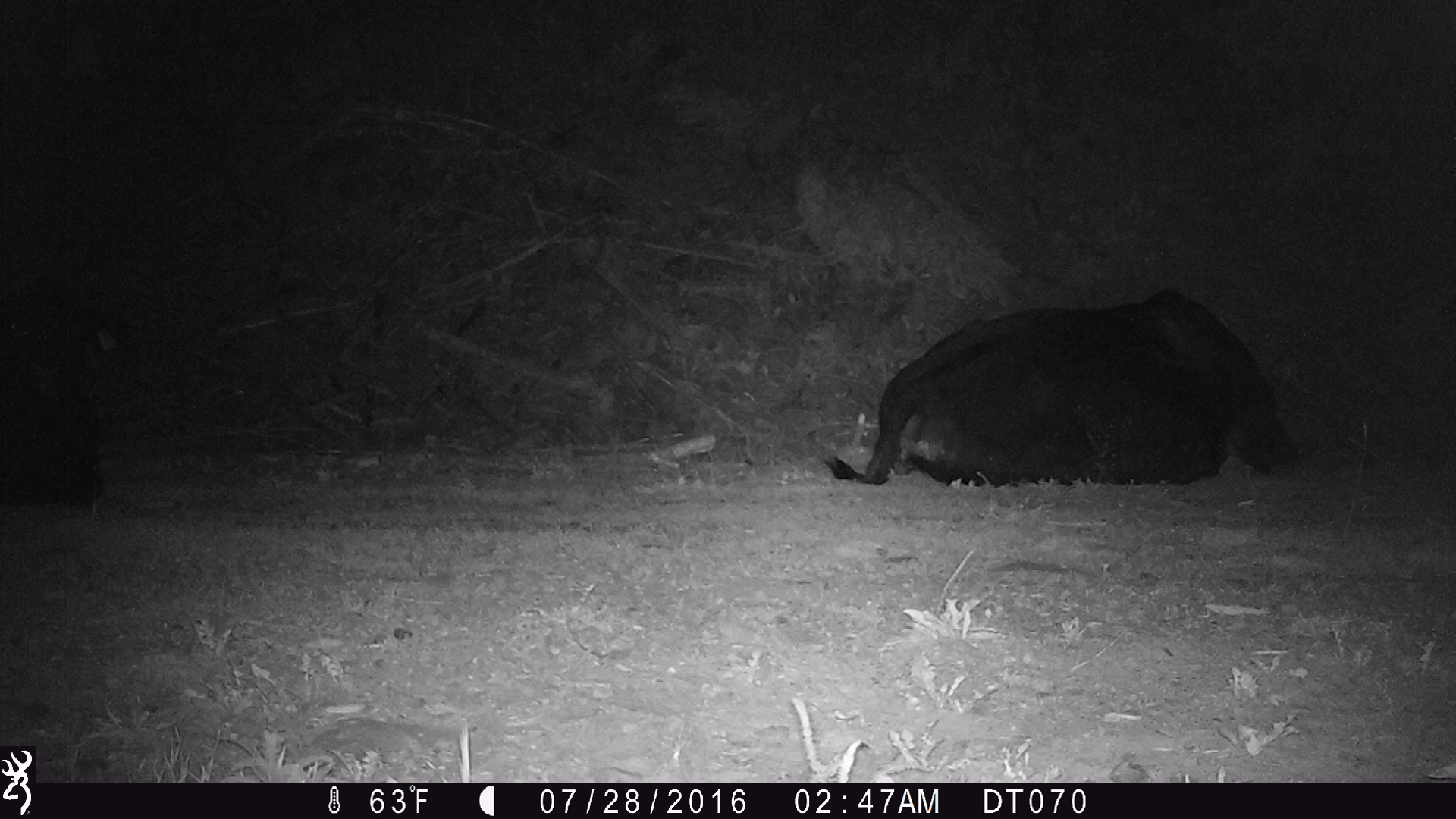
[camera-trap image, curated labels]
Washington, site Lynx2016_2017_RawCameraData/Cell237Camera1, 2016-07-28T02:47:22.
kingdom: Animalia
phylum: Chordata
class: Mammalia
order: Artiodactyla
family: Bovidae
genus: Bos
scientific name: Bos taurus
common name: domestic cattle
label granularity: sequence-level